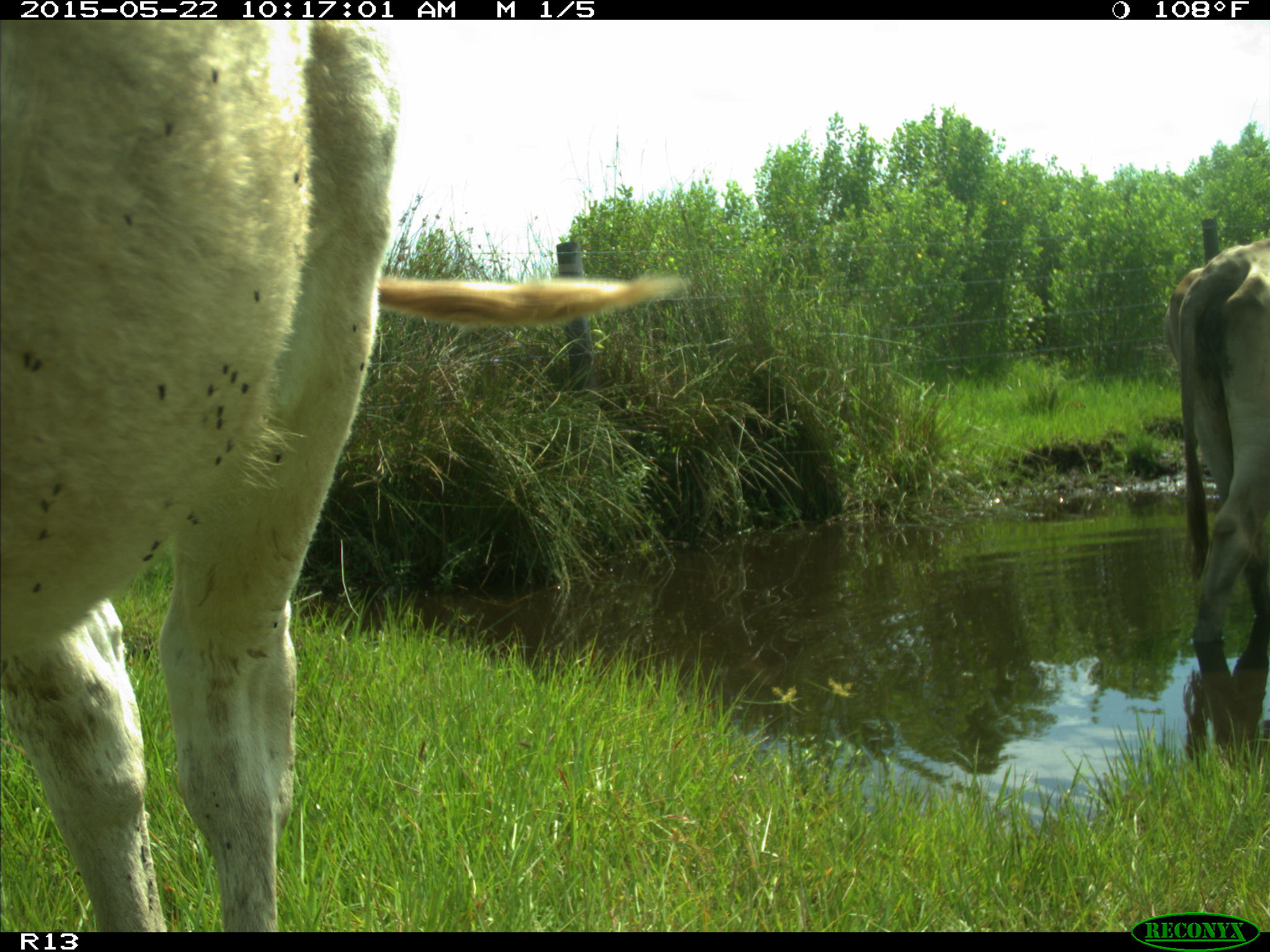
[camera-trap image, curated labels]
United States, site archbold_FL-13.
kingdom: Animalia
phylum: Chordata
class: Mammalia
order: Artiodactyla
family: Bovidae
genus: Bos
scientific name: Bos taurus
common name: domestic cow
Bos taurus (domestic cow).